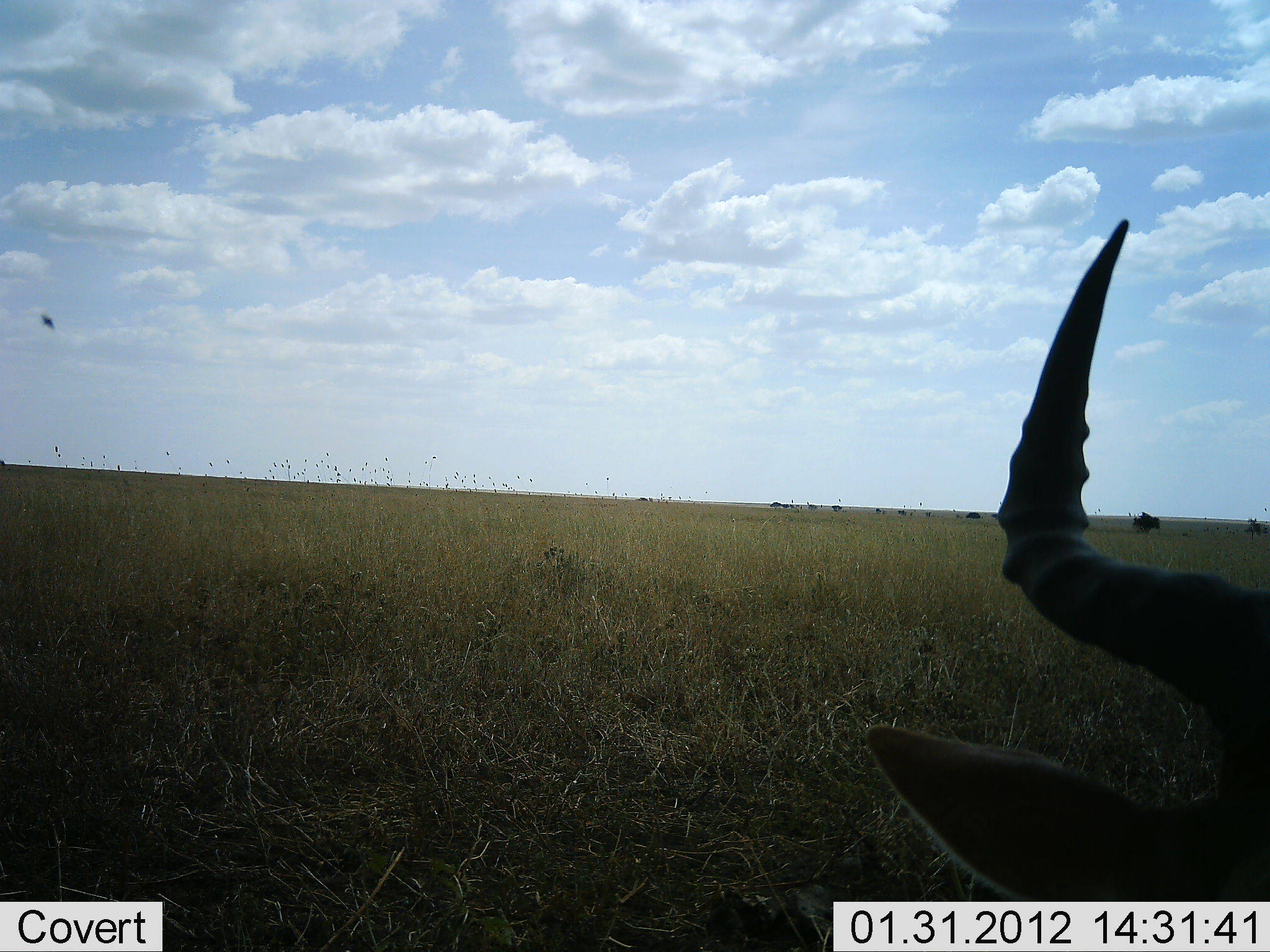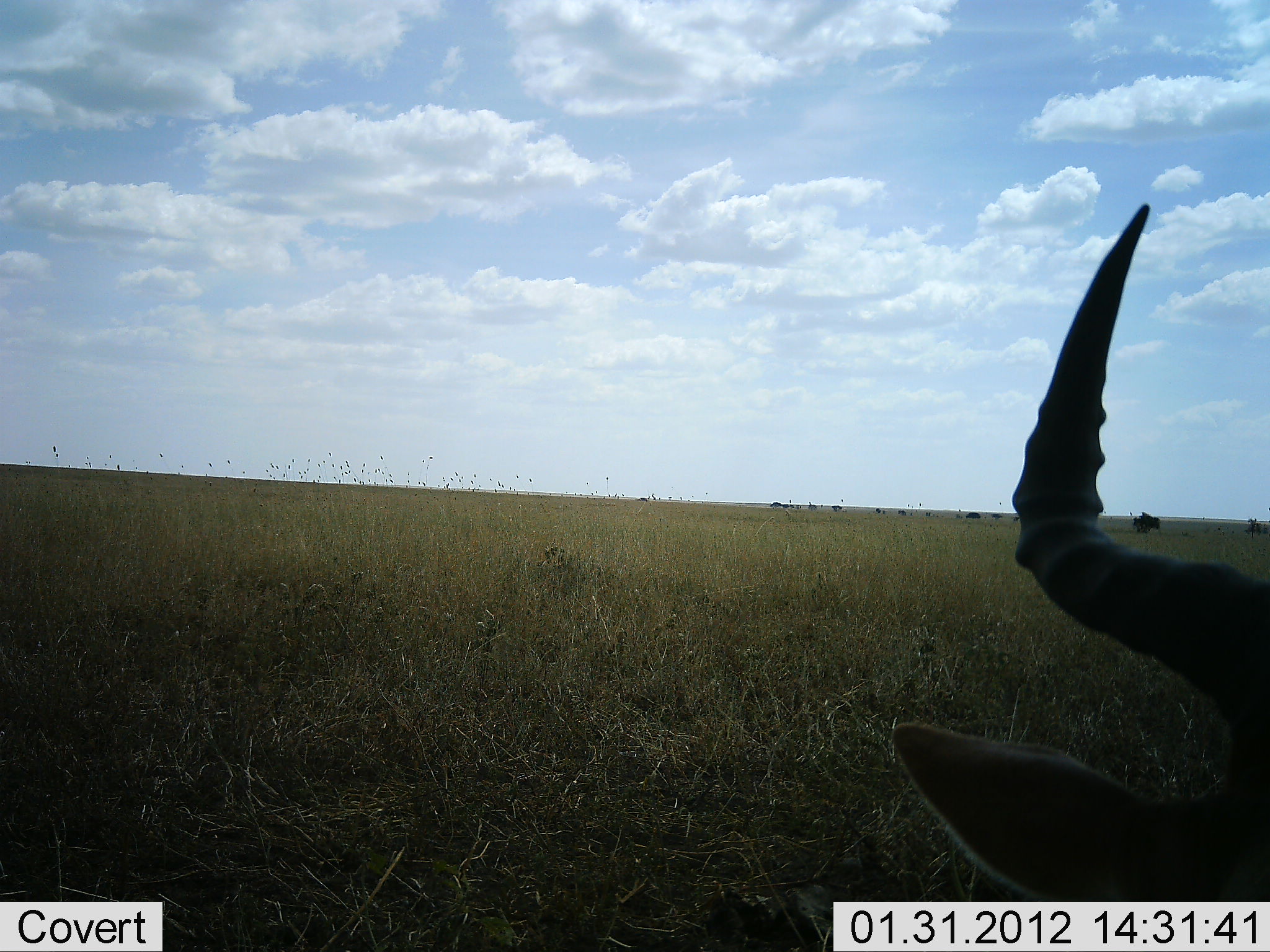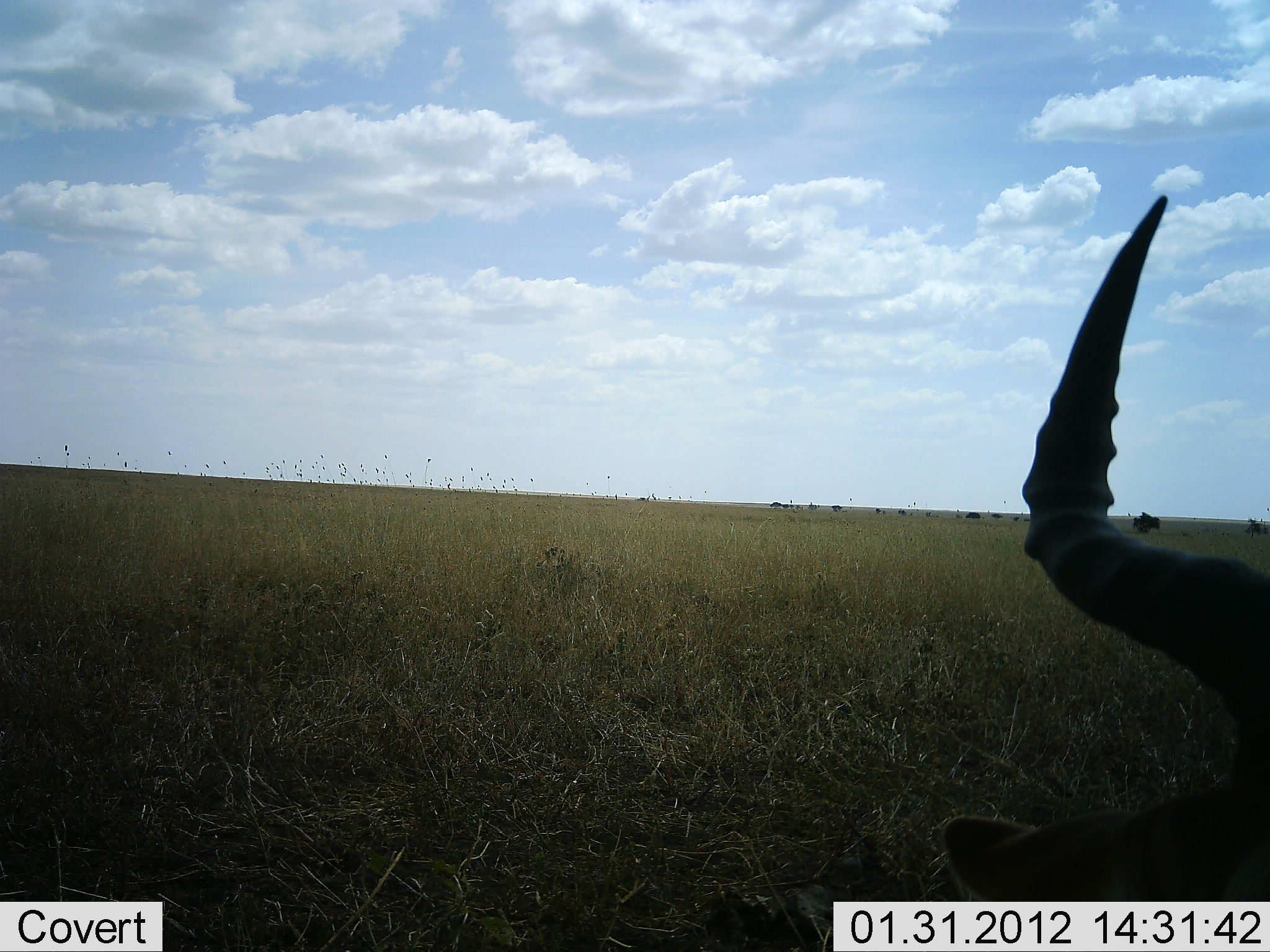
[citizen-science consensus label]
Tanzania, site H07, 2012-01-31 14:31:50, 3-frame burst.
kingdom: Animalia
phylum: Chordata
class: Mammalia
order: Artiodactyla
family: Bovidae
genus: Alcelaphus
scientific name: Alcelaphus buselaphus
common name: hartebeest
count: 1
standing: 40%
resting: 52%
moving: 8%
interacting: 0%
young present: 0%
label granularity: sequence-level